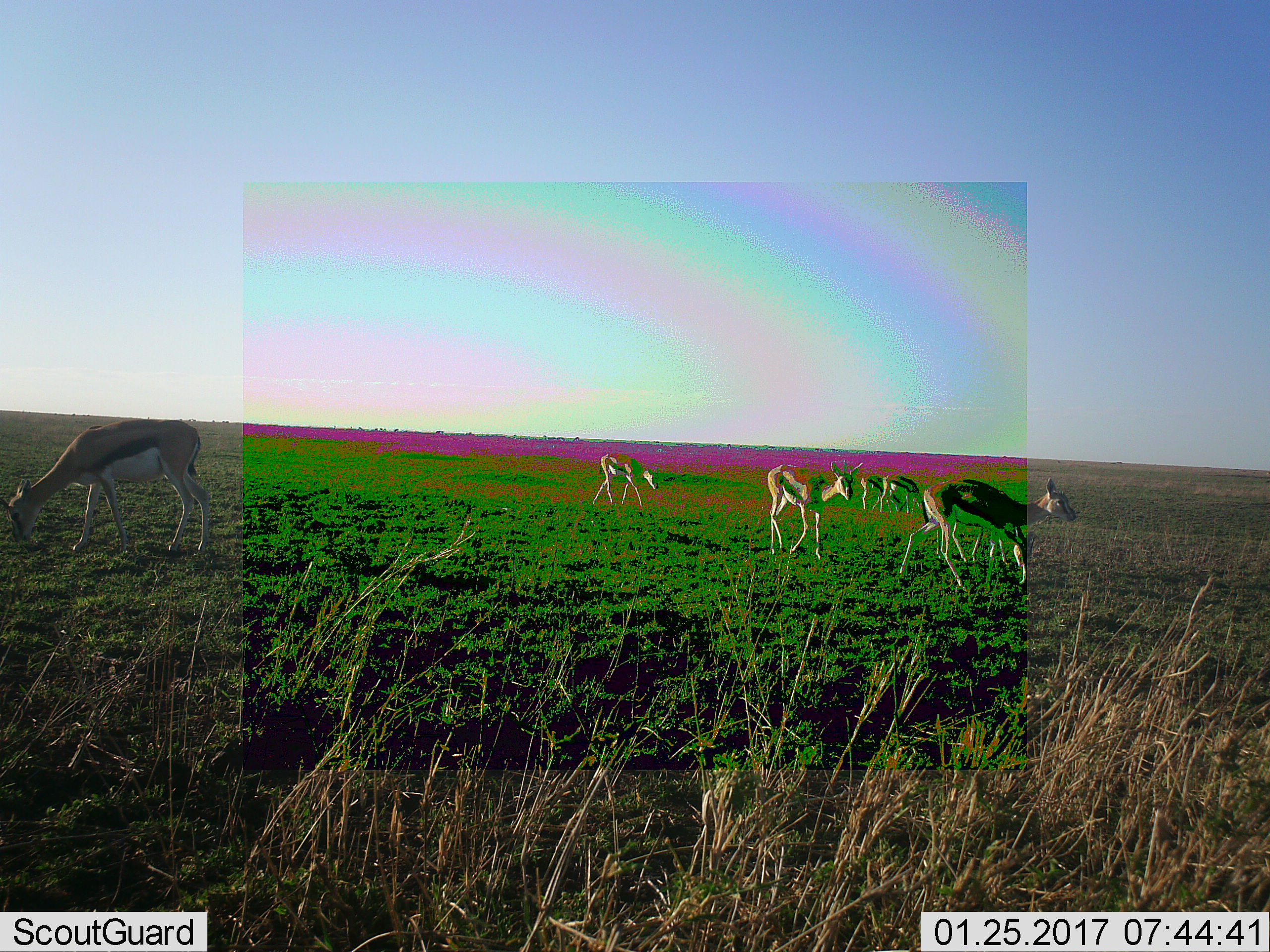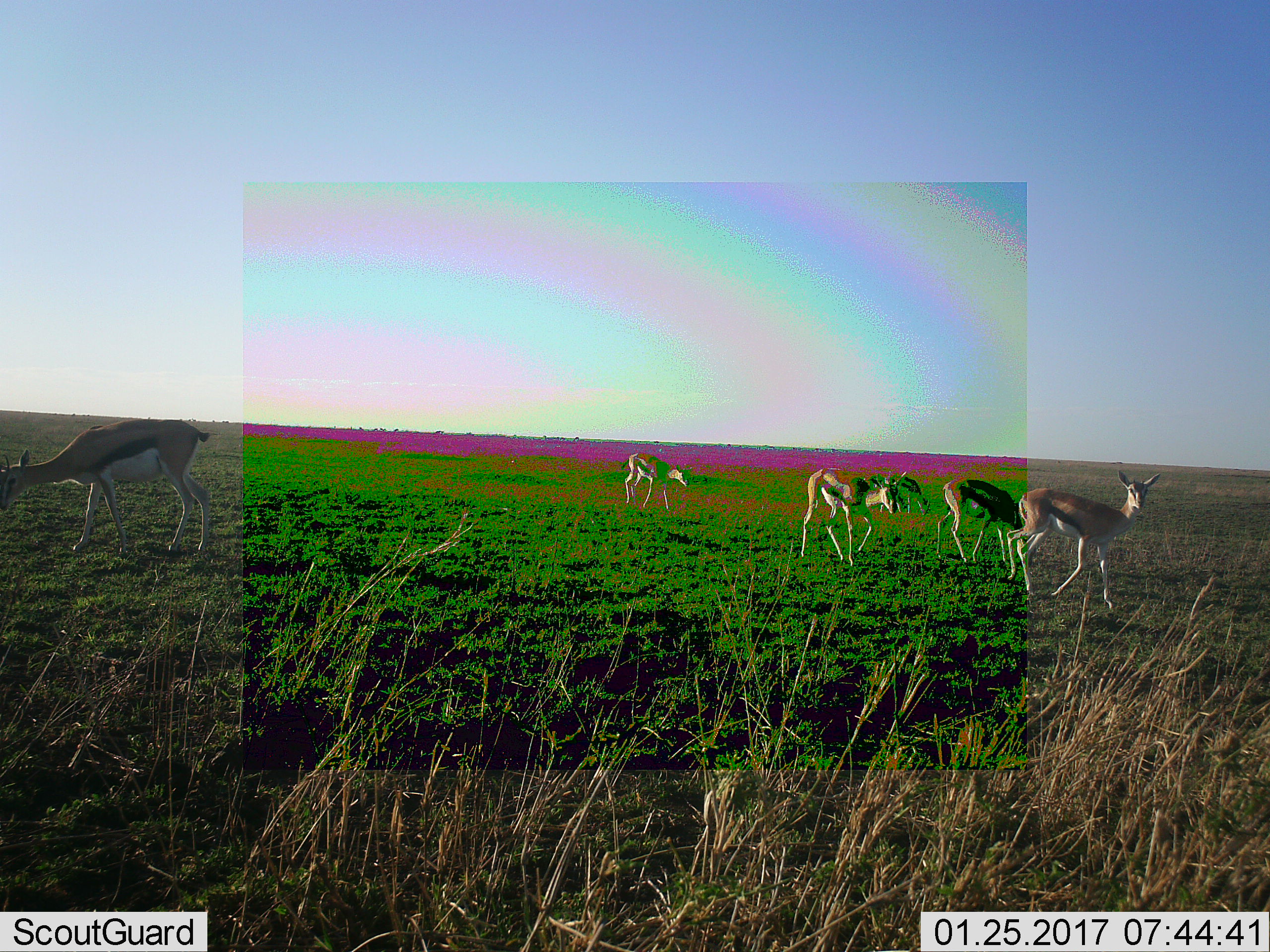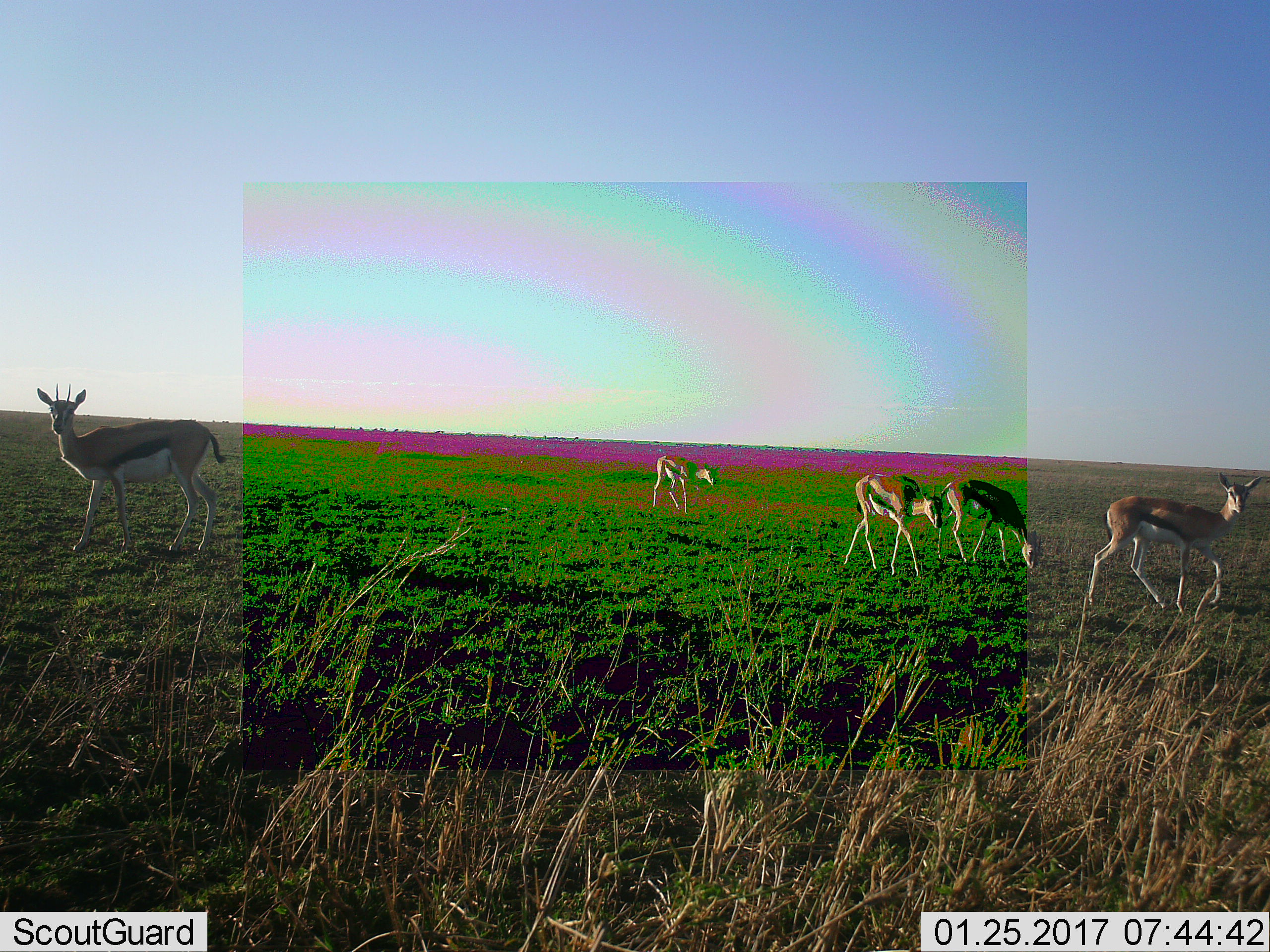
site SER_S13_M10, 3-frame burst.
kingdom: Animalia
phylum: Chordata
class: Mammalia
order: Artiodactyla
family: Bovidae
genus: Eudorcas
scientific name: Eudorcas thomsonii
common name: thomson's gazelle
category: gazellethomsons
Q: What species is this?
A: Gazellethomsons (thomson's gazelle) (Eudorcas thomsonii).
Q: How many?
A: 6.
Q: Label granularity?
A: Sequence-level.